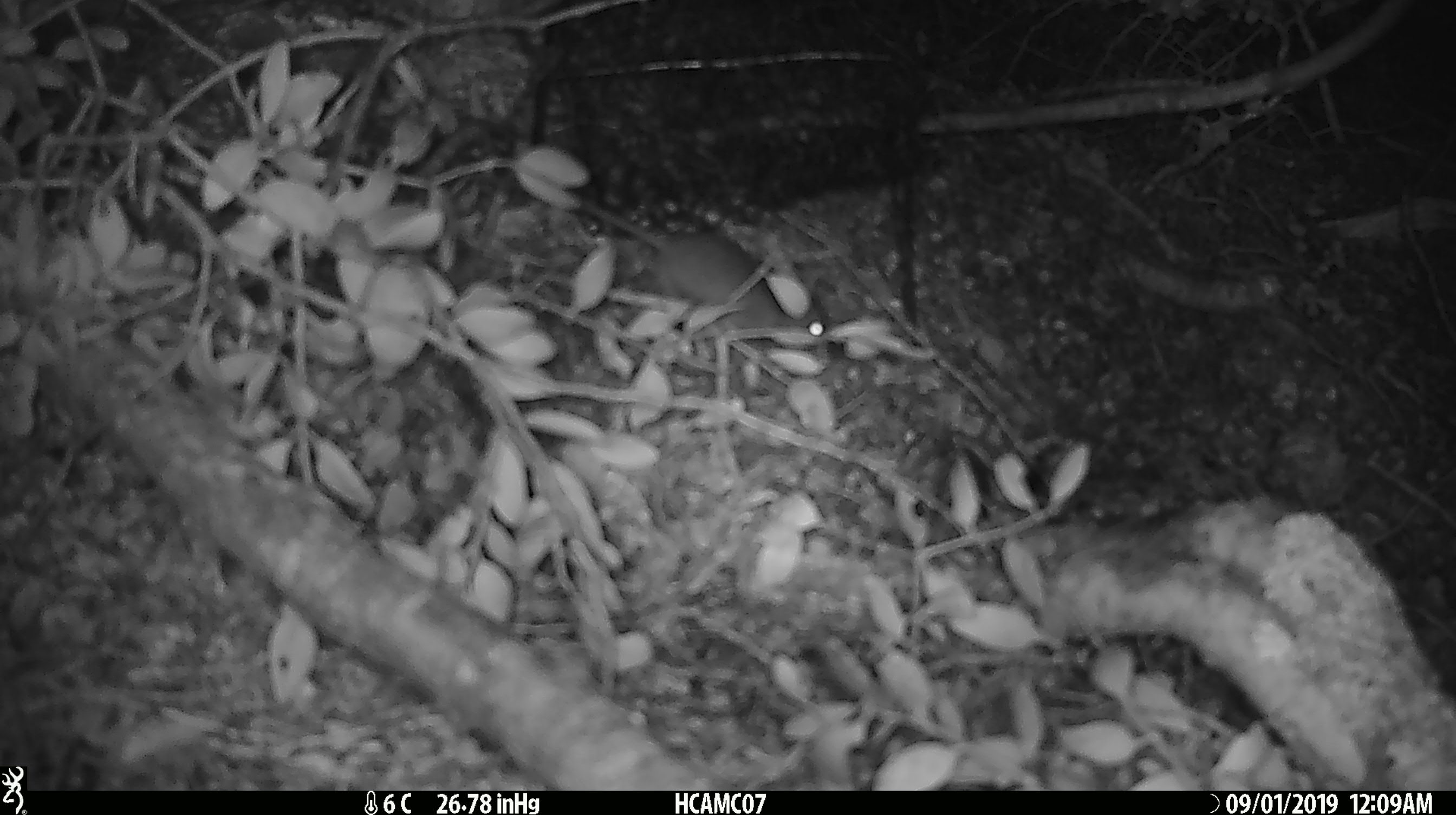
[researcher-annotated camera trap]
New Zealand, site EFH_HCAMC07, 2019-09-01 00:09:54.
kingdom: Animalia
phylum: Chordata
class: Mammalia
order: Rodentia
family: Muridae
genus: Mus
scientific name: Mus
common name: mouse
Mouse (Mus).